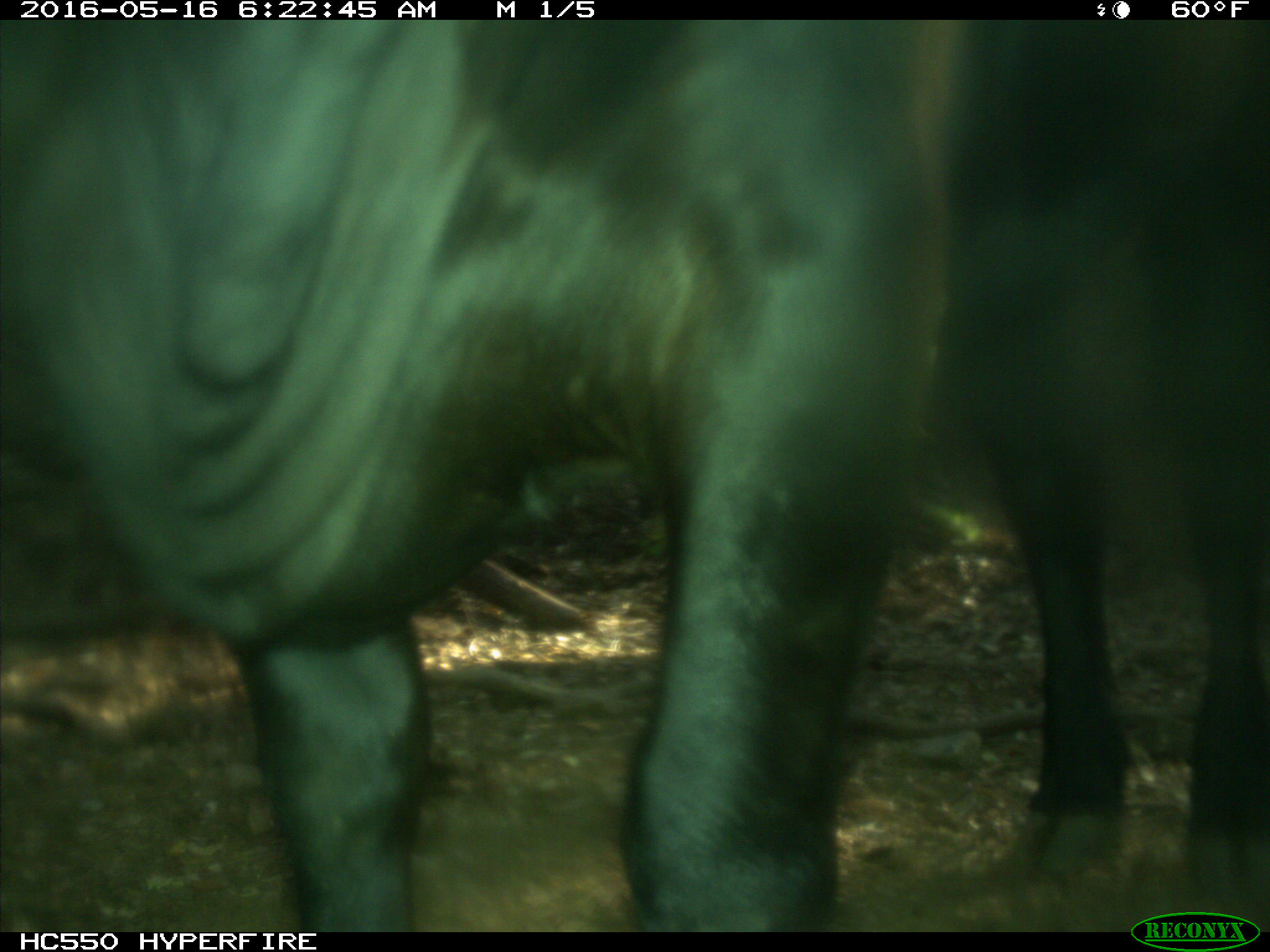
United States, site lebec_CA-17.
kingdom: Animalia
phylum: Chordata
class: Mammalia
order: Artiodactyla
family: Bovidae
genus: Bos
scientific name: Bos taurus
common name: domestic cow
Bos taurus (domestic cow).